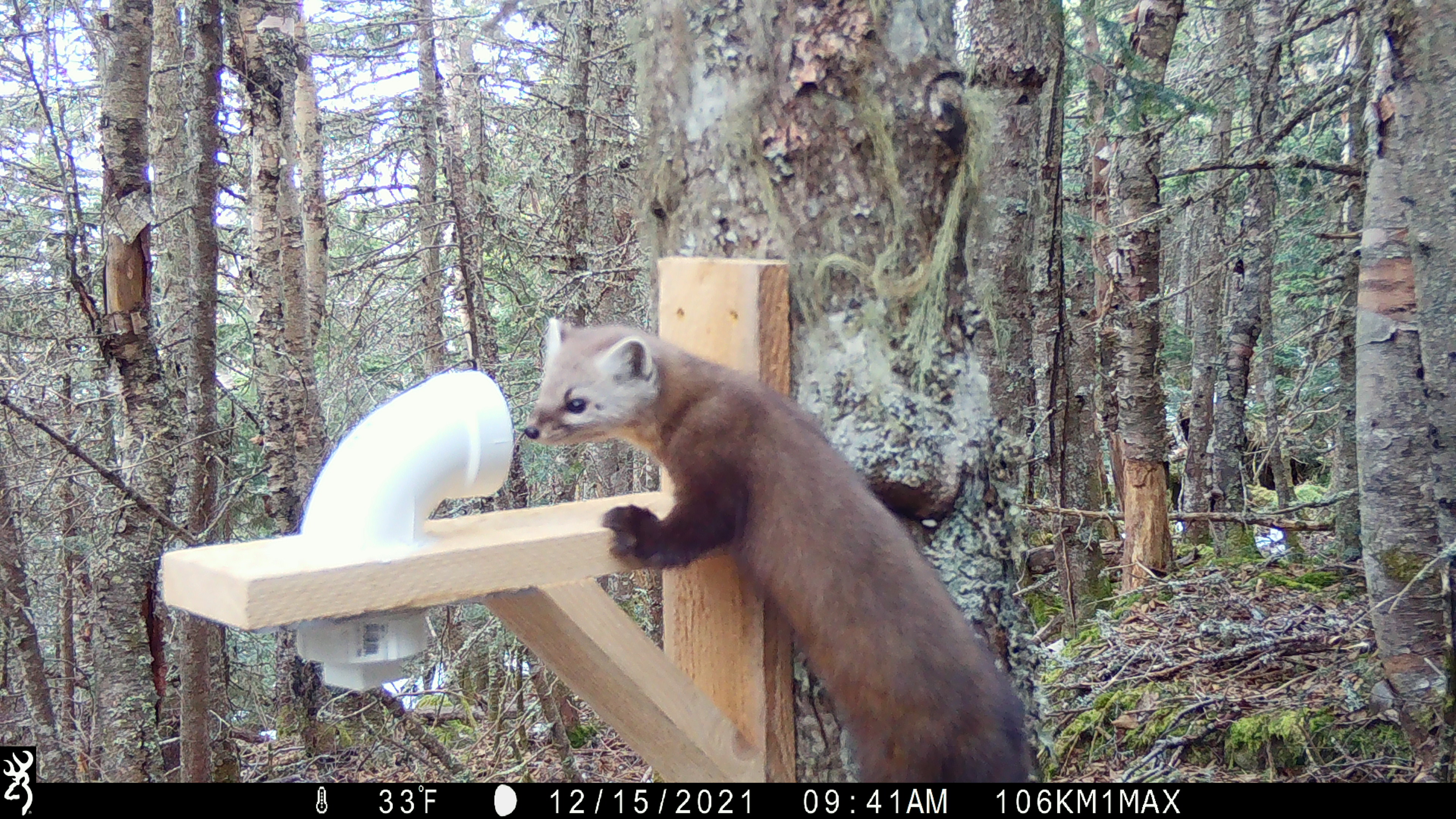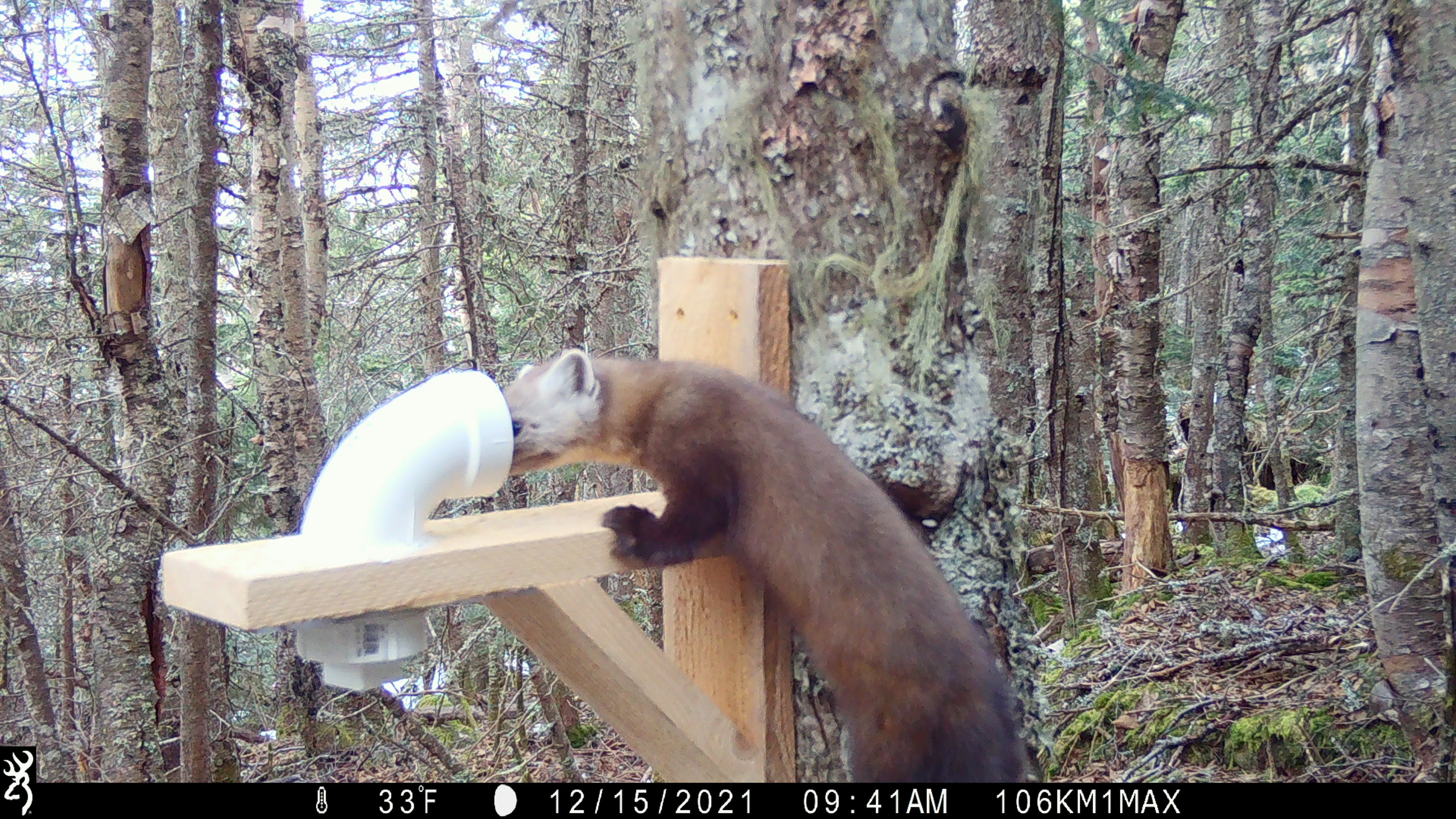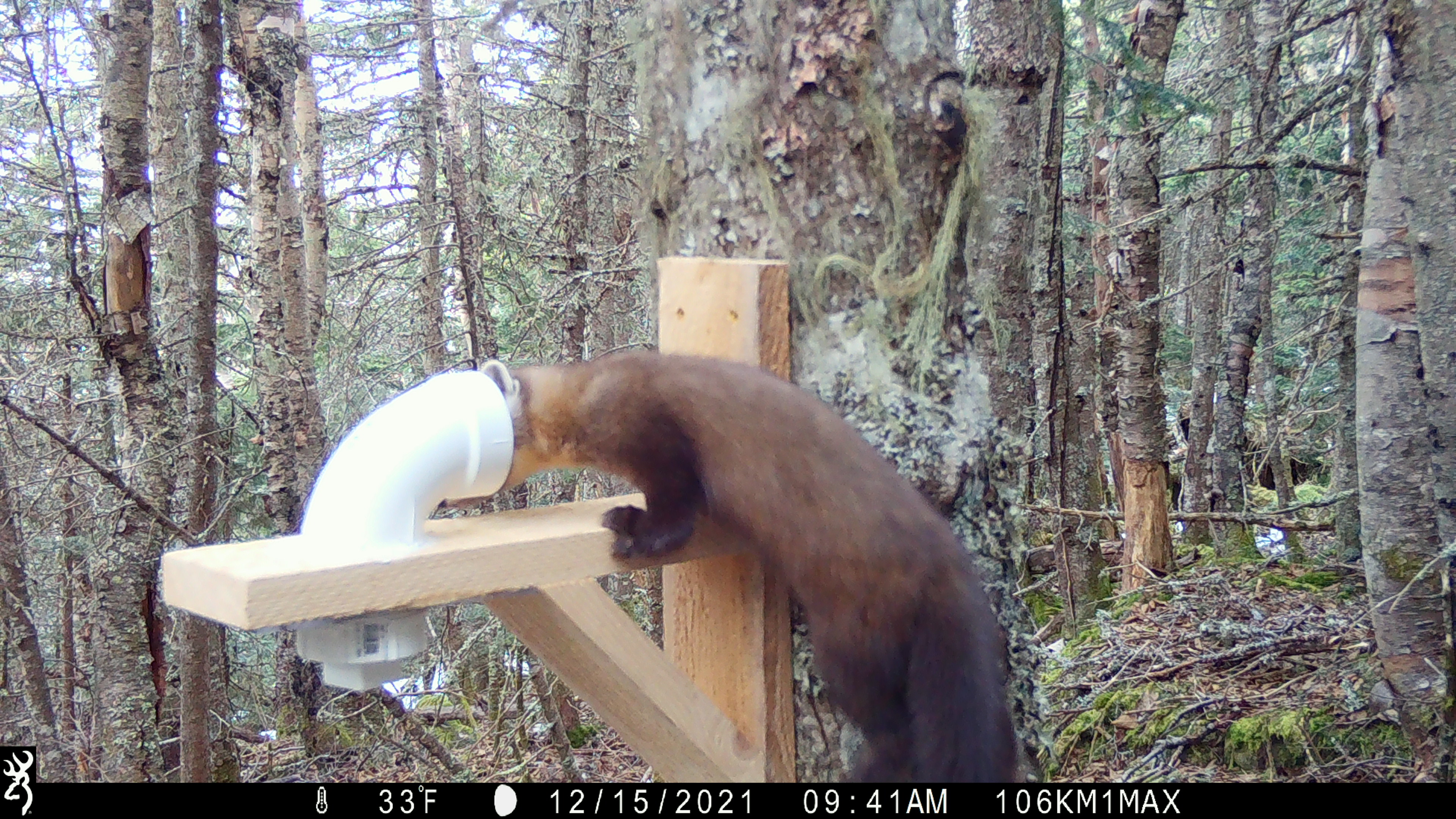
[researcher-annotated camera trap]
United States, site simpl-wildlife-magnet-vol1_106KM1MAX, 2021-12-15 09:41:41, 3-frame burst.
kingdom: Animalia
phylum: Chordata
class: Mammalia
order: Carnivora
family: Mustelidae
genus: Martes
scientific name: Martes americana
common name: american marten